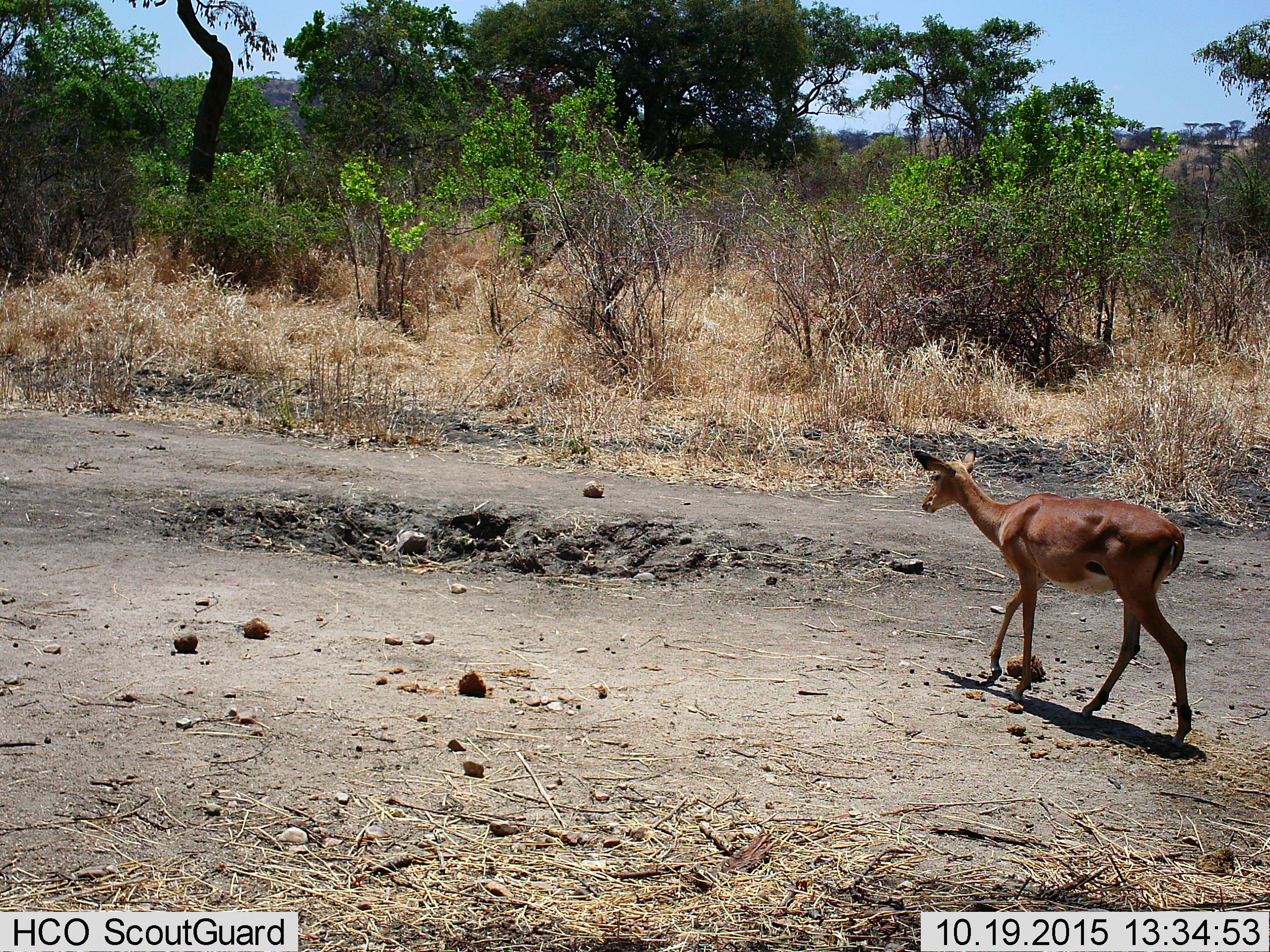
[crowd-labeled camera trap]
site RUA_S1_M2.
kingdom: Animalia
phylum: Chordata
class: Mammalia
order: Artiodactyla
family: Bovidae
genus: Aepyceros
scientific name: Aepyceros melampus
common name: impala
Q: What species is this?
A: Impala (Aepyceros melampus).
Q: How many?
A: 1.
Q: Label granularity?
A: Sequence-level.